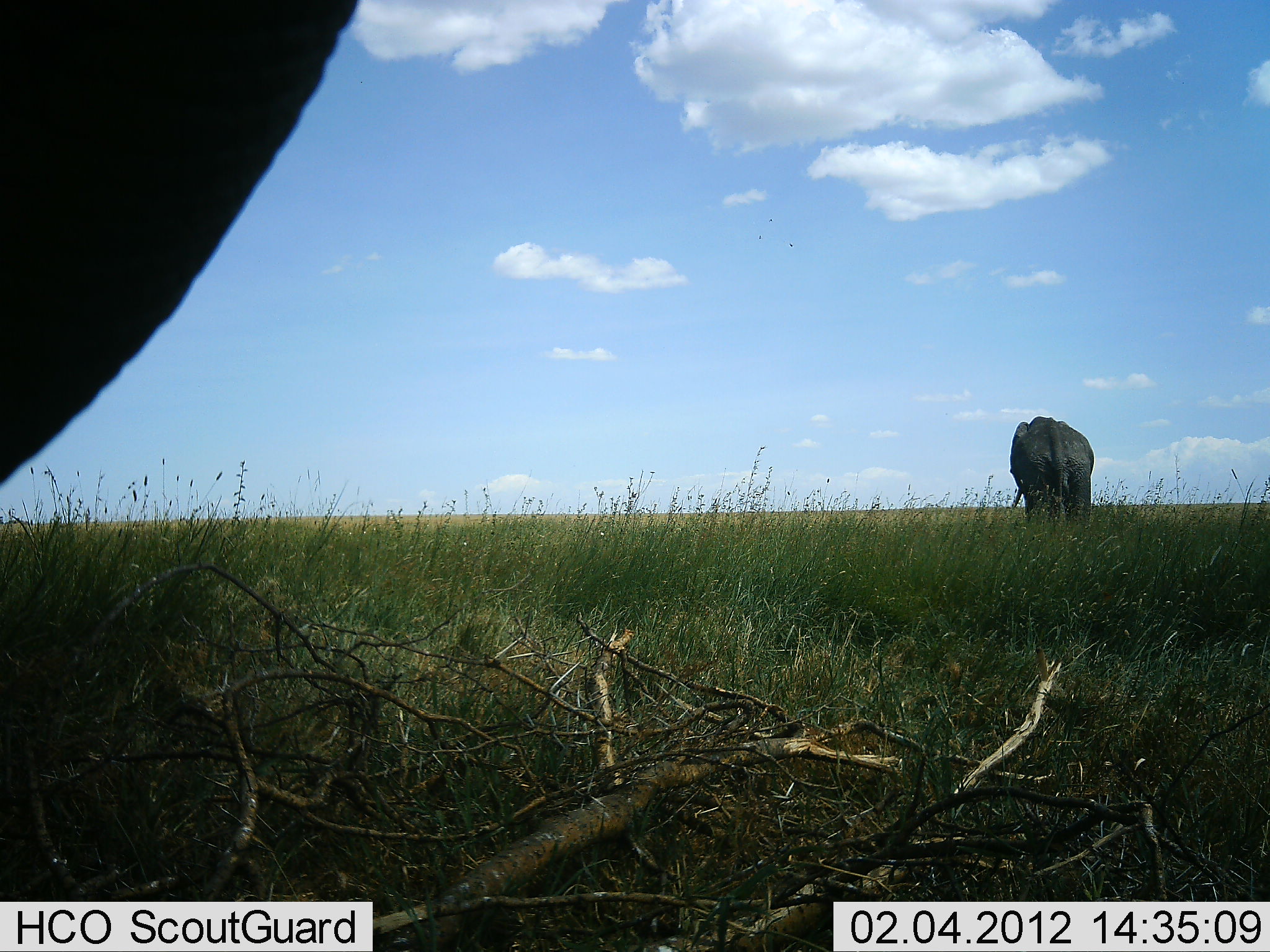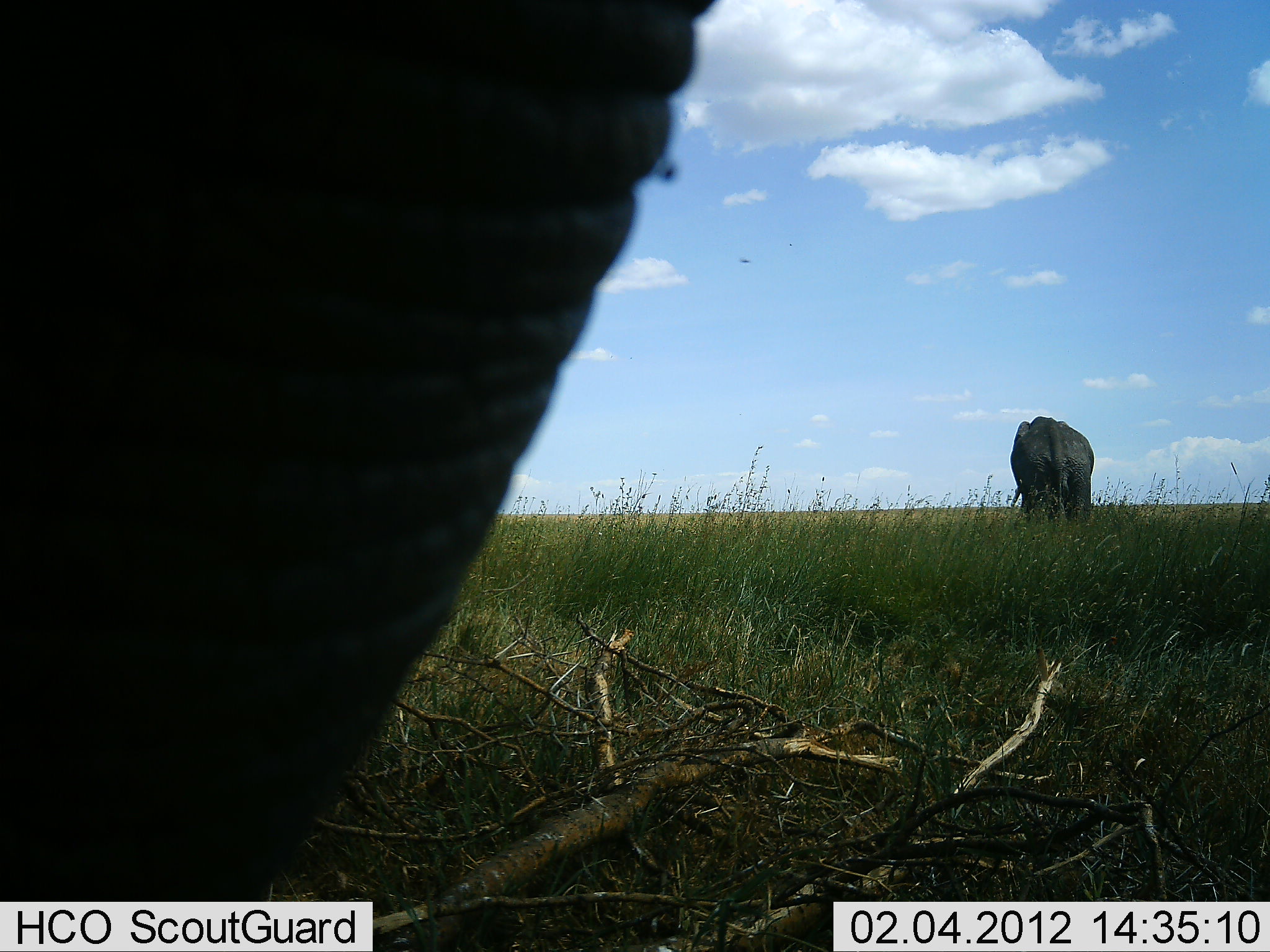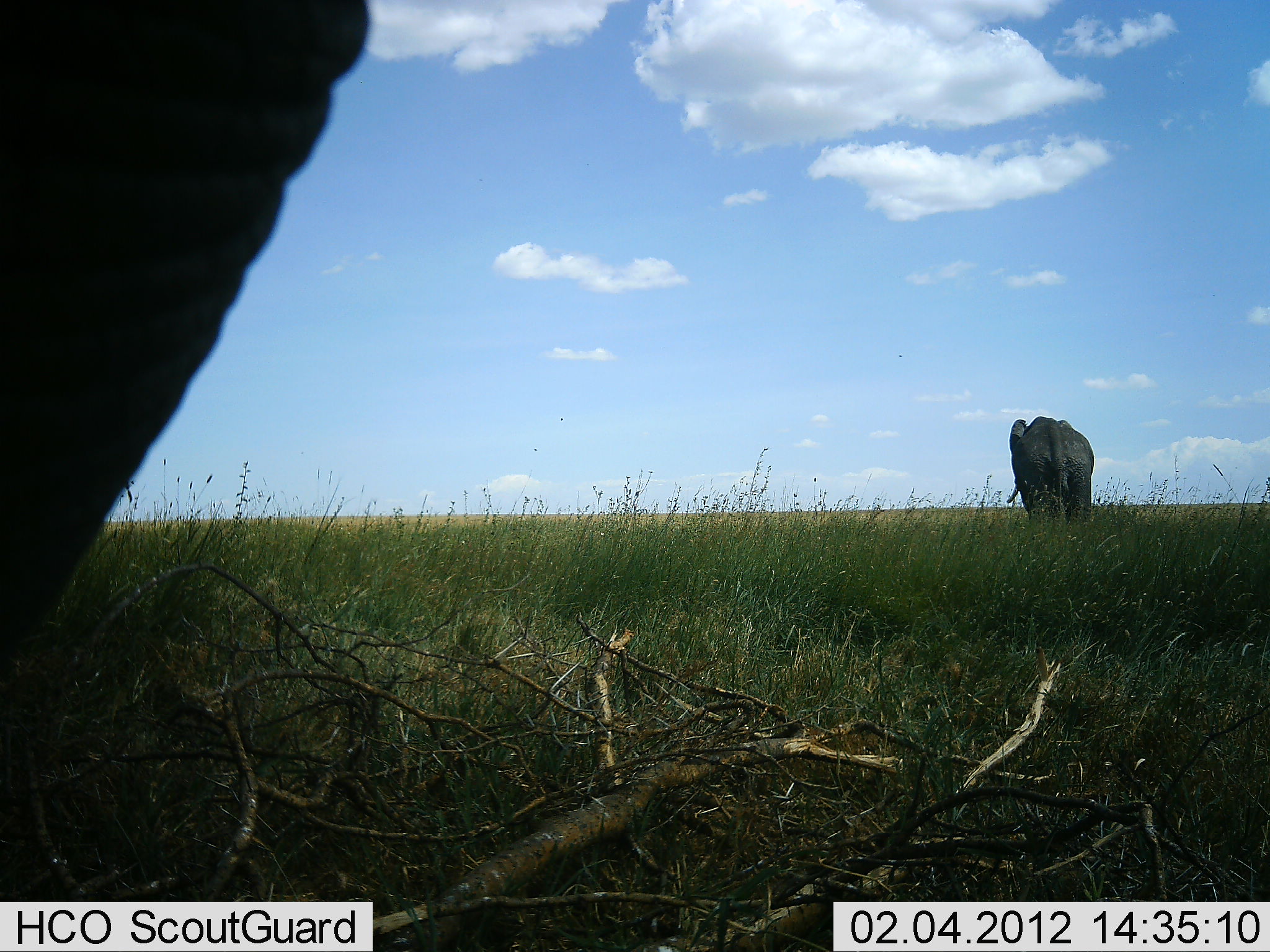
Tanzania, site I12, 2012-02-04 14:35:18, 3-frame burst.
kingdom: Animalia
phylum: Chordata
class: Mammalia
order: Proboscidea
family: Elephantidae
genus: Loxodonta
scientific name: Loxodonta africana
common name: african bush elephant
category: elephant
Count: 2.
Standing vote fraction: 73%.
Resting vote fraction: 0%.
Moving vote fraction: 40%.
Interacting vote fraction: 0%.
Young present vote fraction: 0%.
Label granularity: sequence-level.